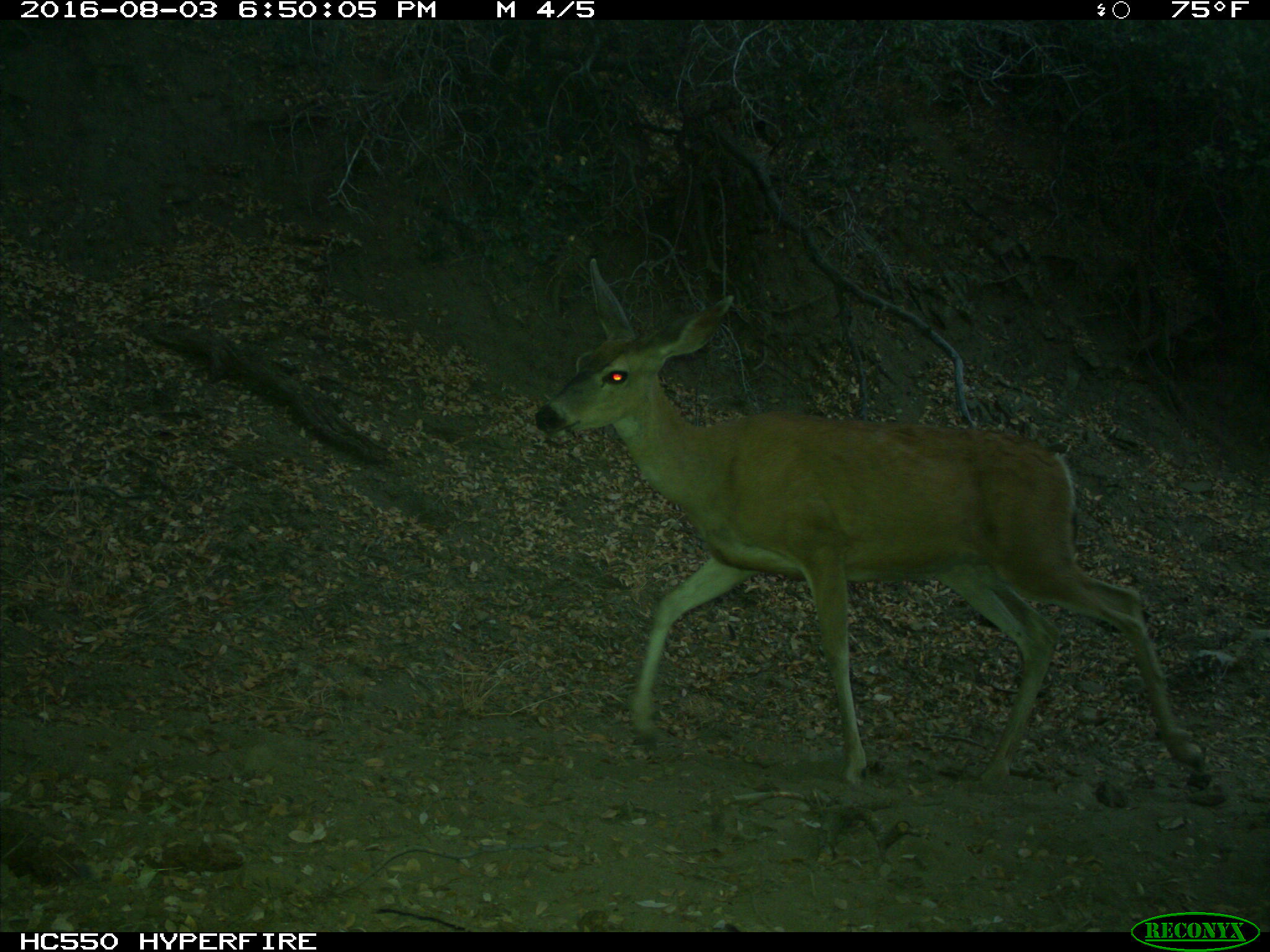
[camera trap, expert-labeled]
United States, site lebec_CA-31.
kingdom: Animalia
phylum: Chordata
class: Mammalia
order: Artiodactyla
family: Cervidae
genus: Odocoileus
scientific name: Odocoileus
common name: deer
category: unidentified deer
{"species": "unidentified deer (deer) (Odocoileus)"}